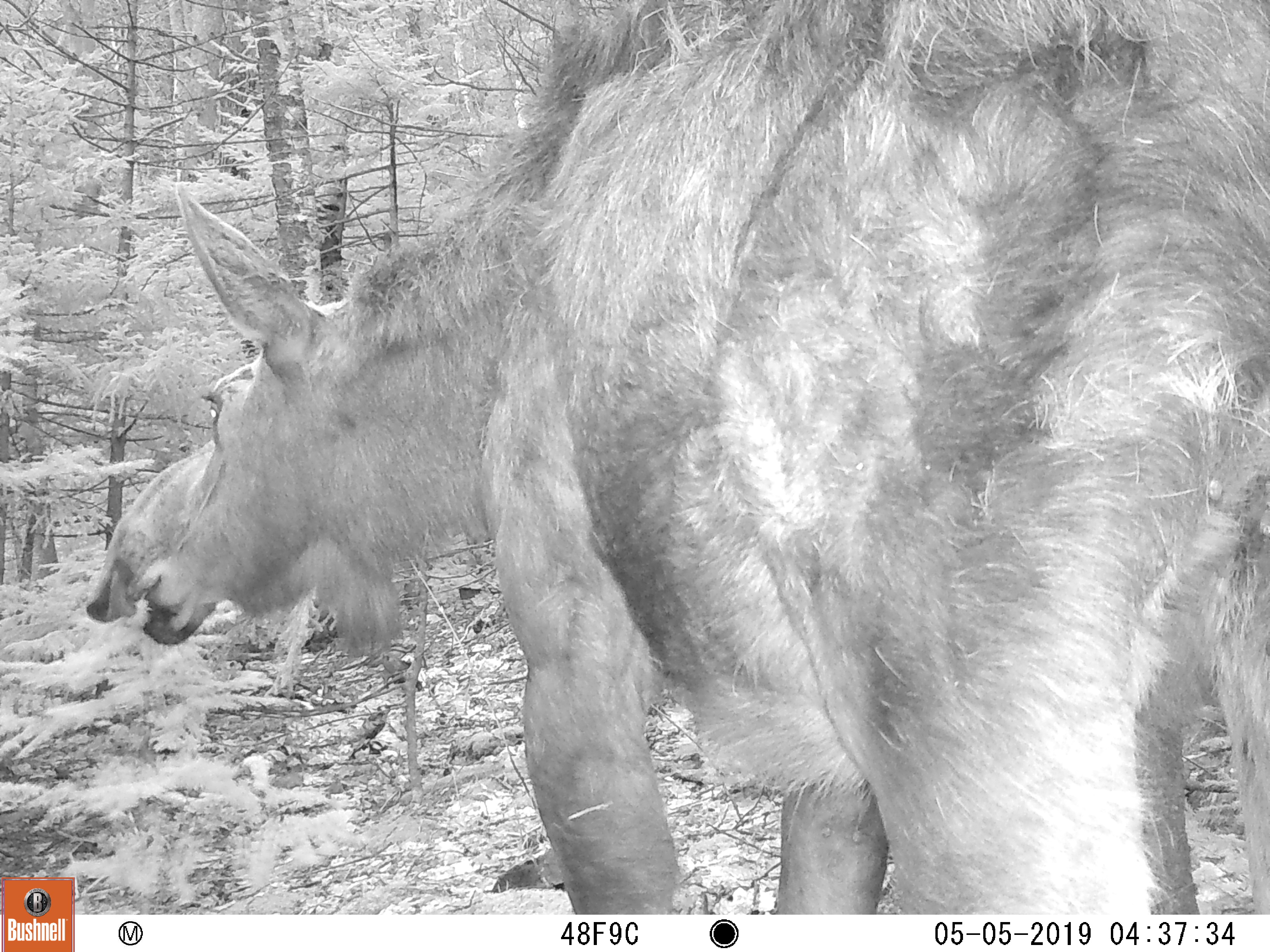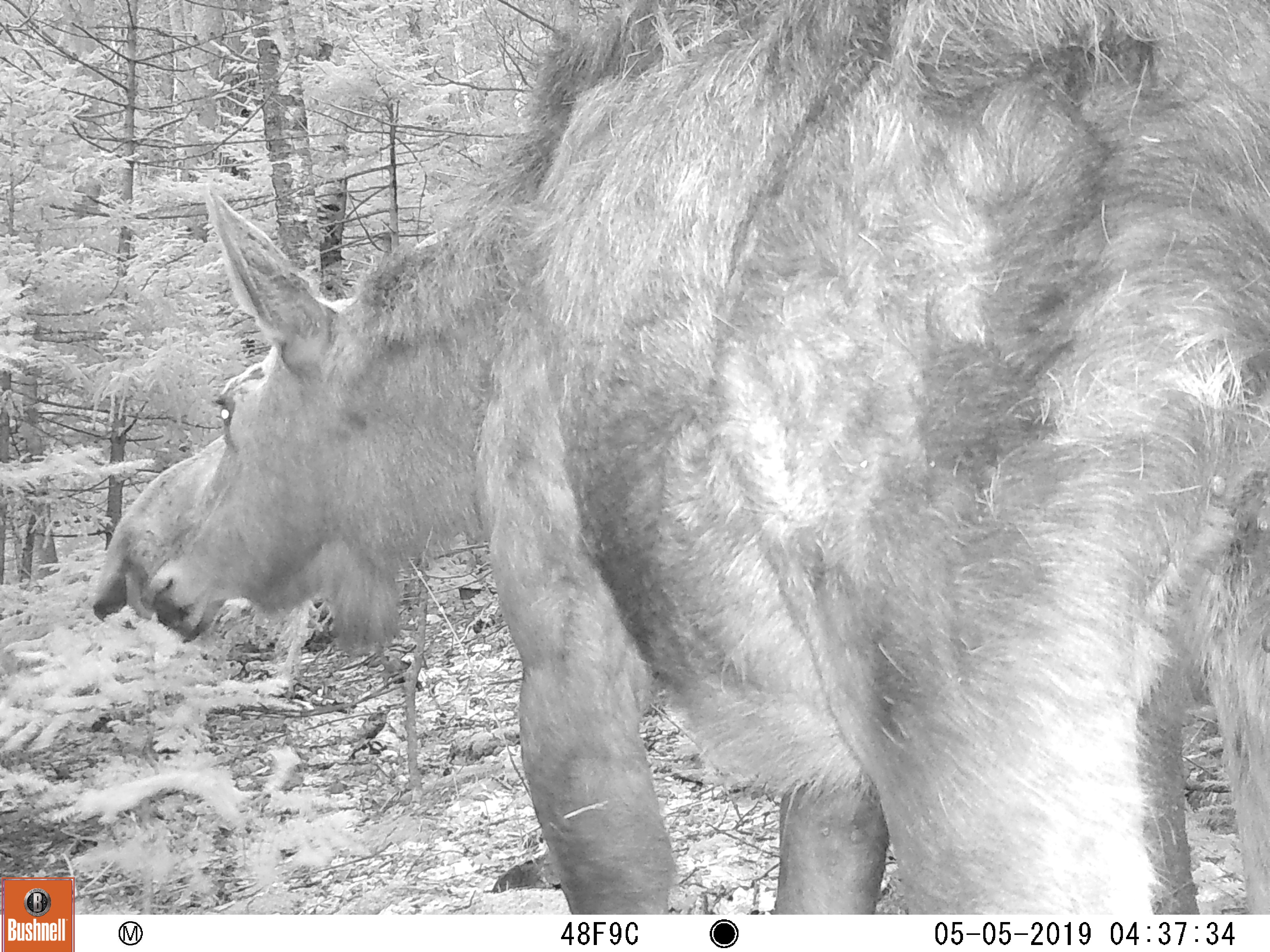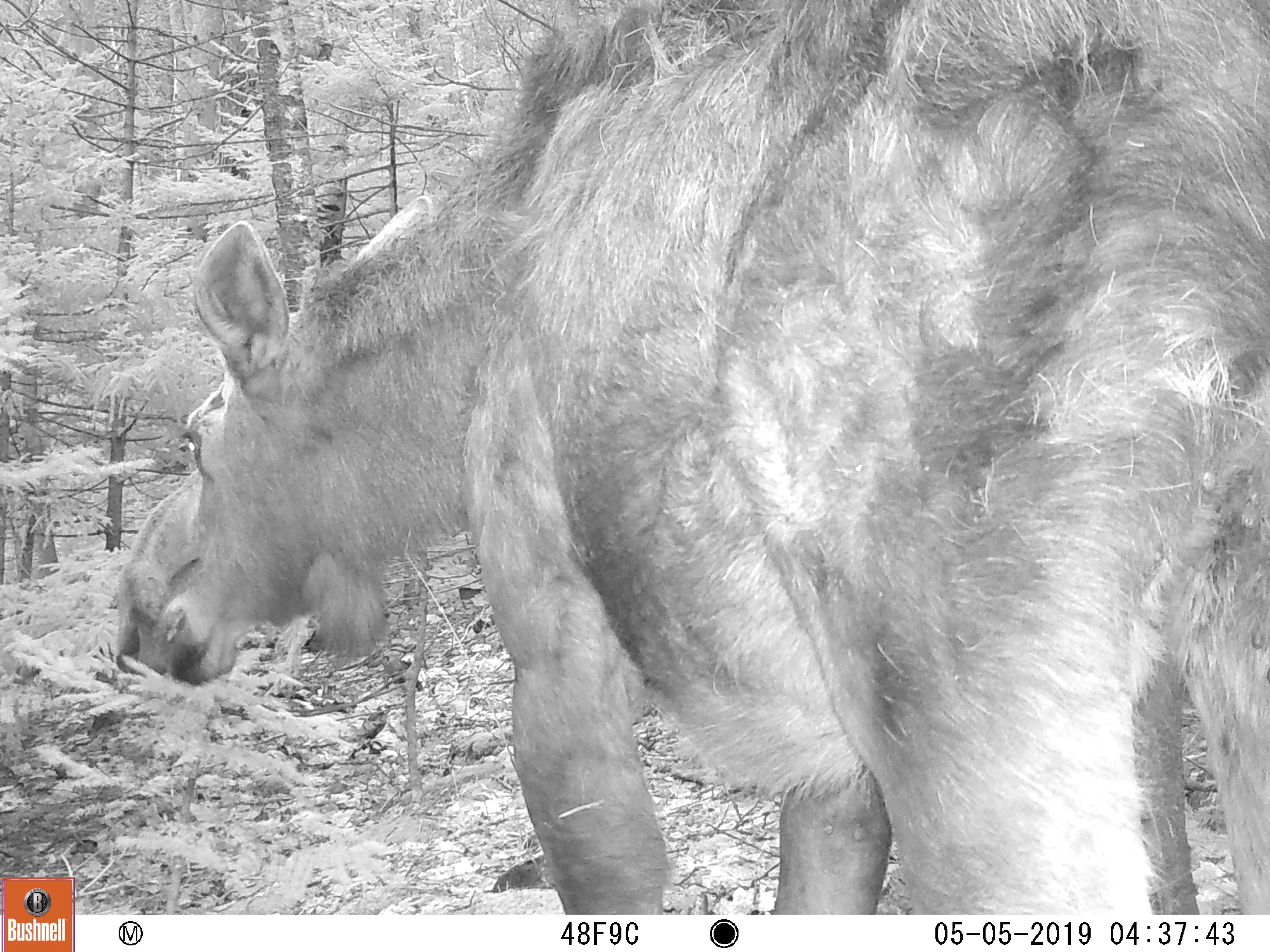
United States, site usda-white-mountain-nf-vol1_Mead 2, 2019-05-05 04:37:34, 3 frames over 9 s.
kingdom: Animalia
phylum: Chordata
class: Mammalia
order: Artiodactyla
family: Cervidae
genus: Alces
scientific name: Alces alces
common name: moose